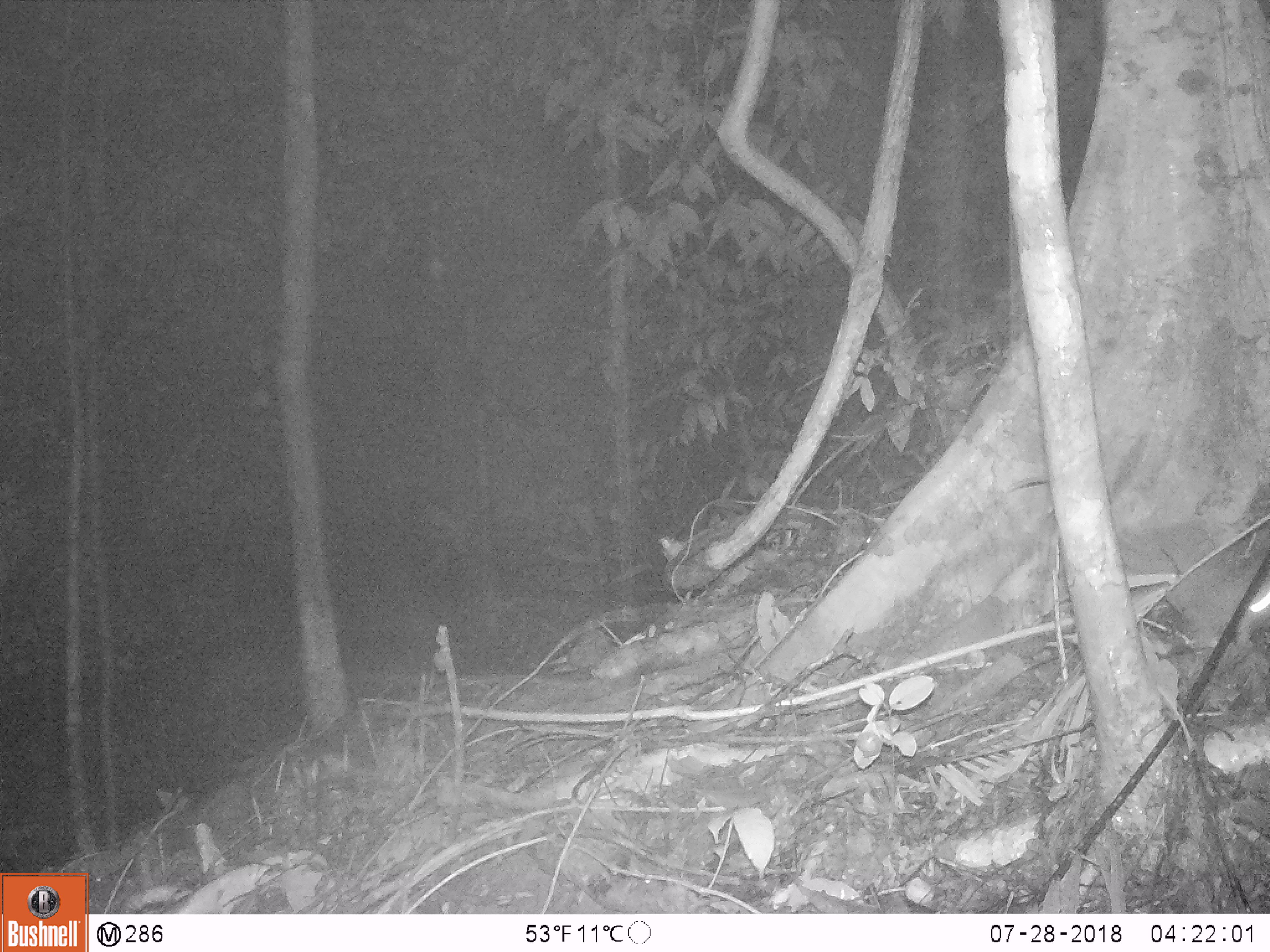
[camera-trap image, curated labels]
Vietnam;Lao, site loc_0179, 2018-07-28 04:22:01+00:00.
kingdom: Animalia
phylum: Chordata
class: Mammalia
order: Carnivora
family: Mustelidae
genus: Melogale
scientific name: Melogale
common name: ferret badger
Ferret badger (Melogale). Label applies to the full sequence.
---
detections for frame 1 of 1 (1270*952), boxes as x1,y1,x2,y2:
ferret badger: 1133,522,1270,651